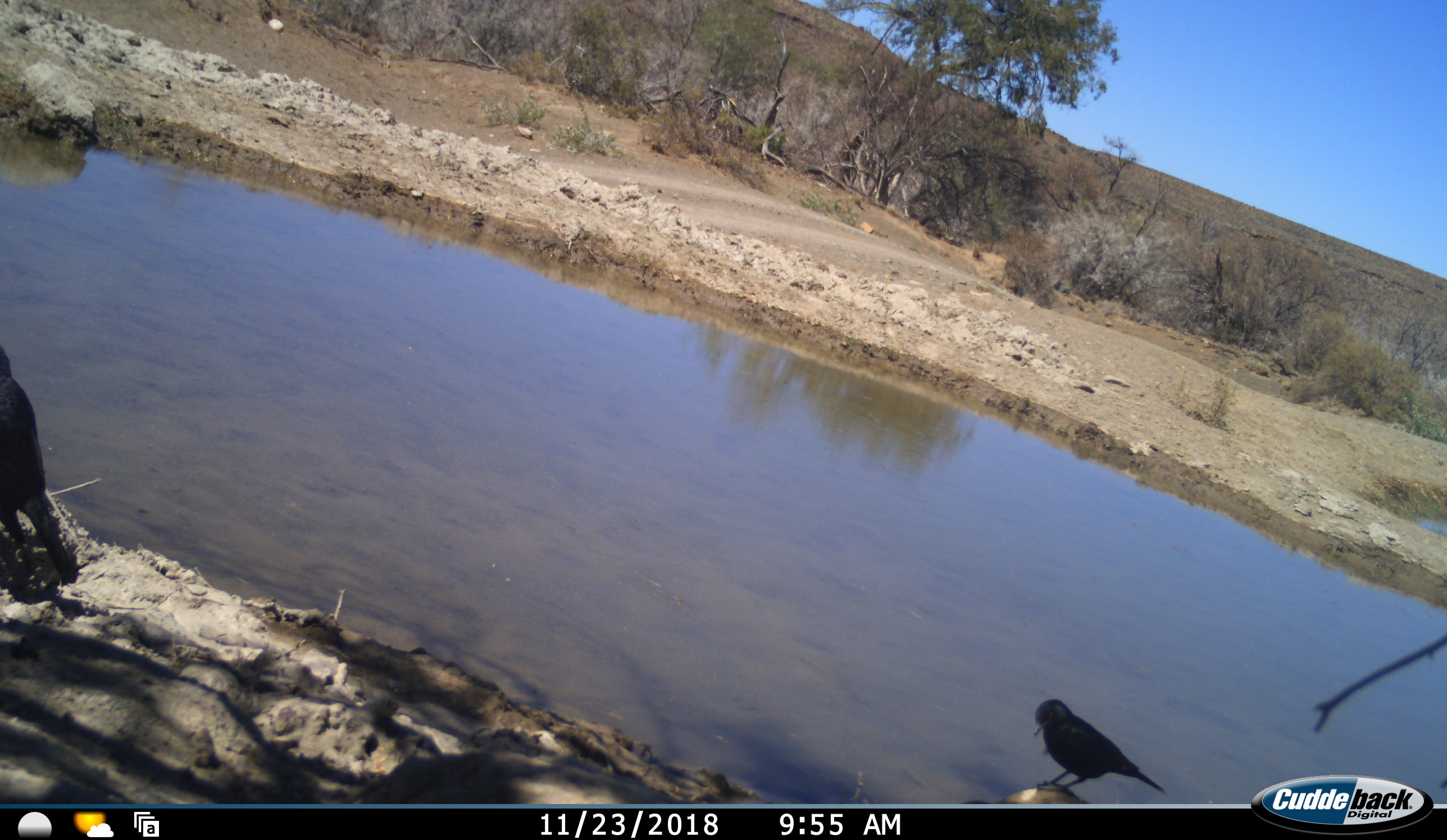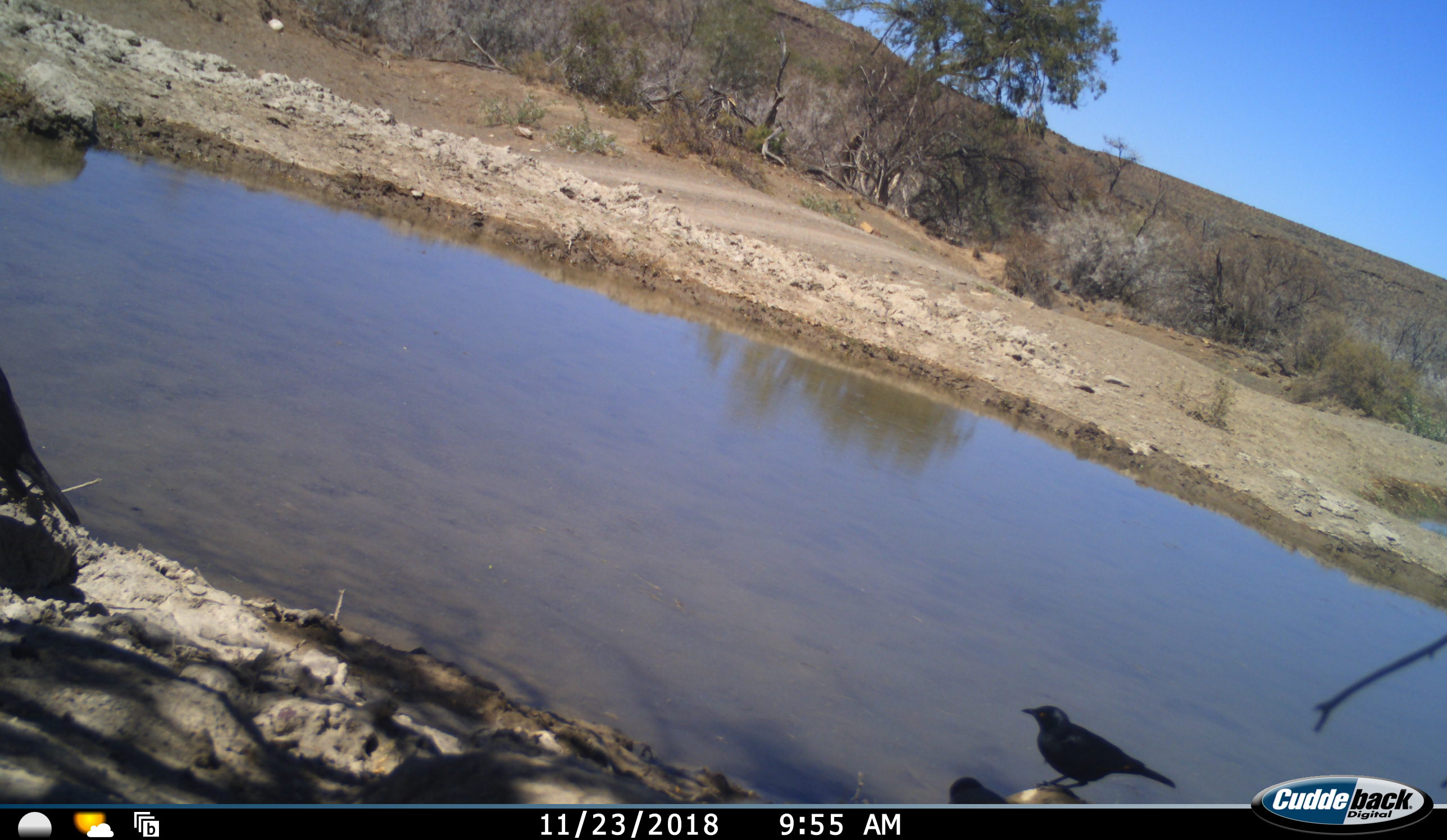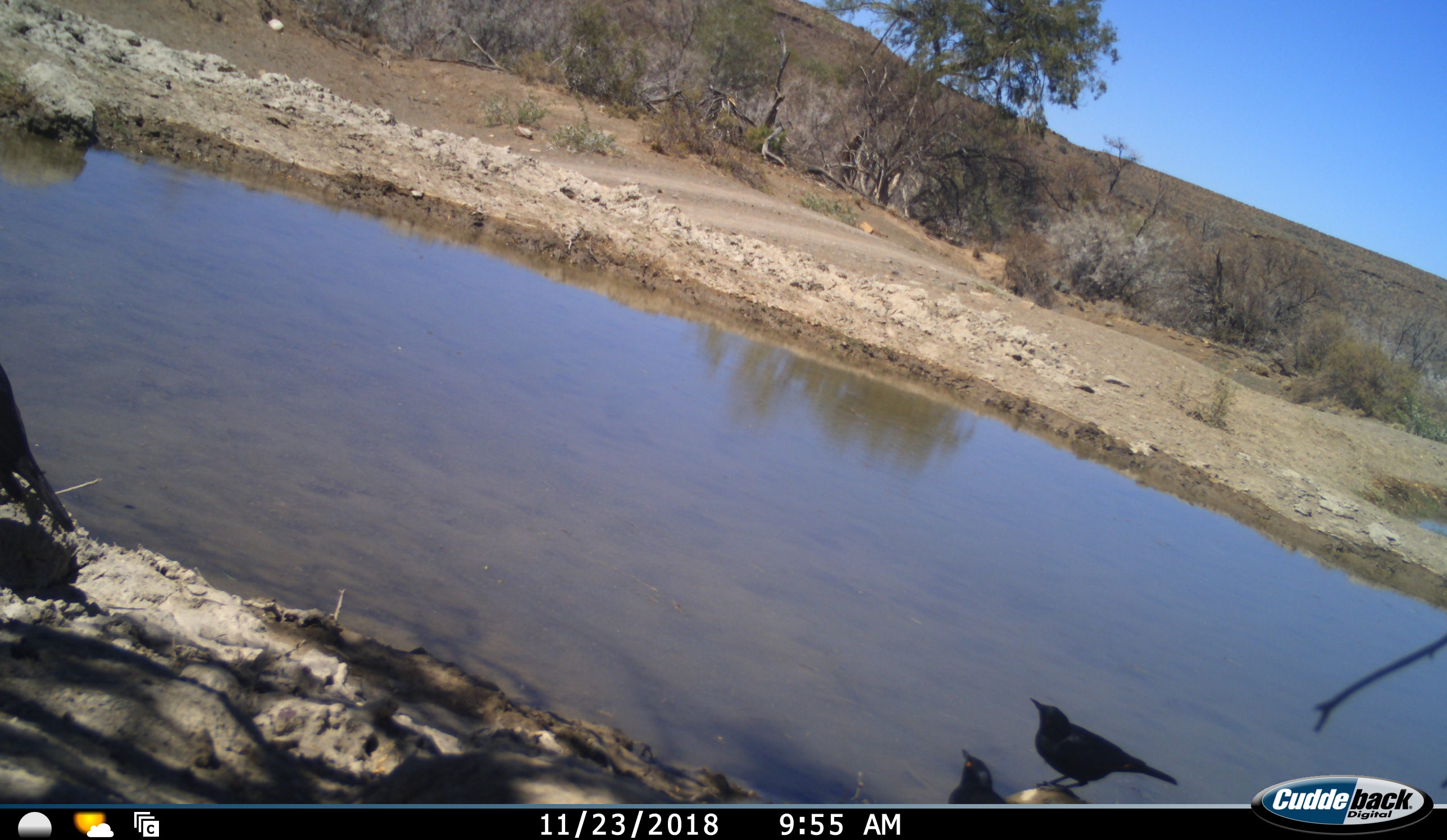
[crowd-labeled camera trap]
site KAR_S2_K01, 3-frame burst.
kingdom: Animalia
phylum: Chordata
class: Aves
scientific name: Aves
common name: bird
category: birdother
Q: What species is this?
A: Birdother (bird) (Aves).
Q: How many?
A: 3.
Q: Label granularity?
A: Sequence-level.